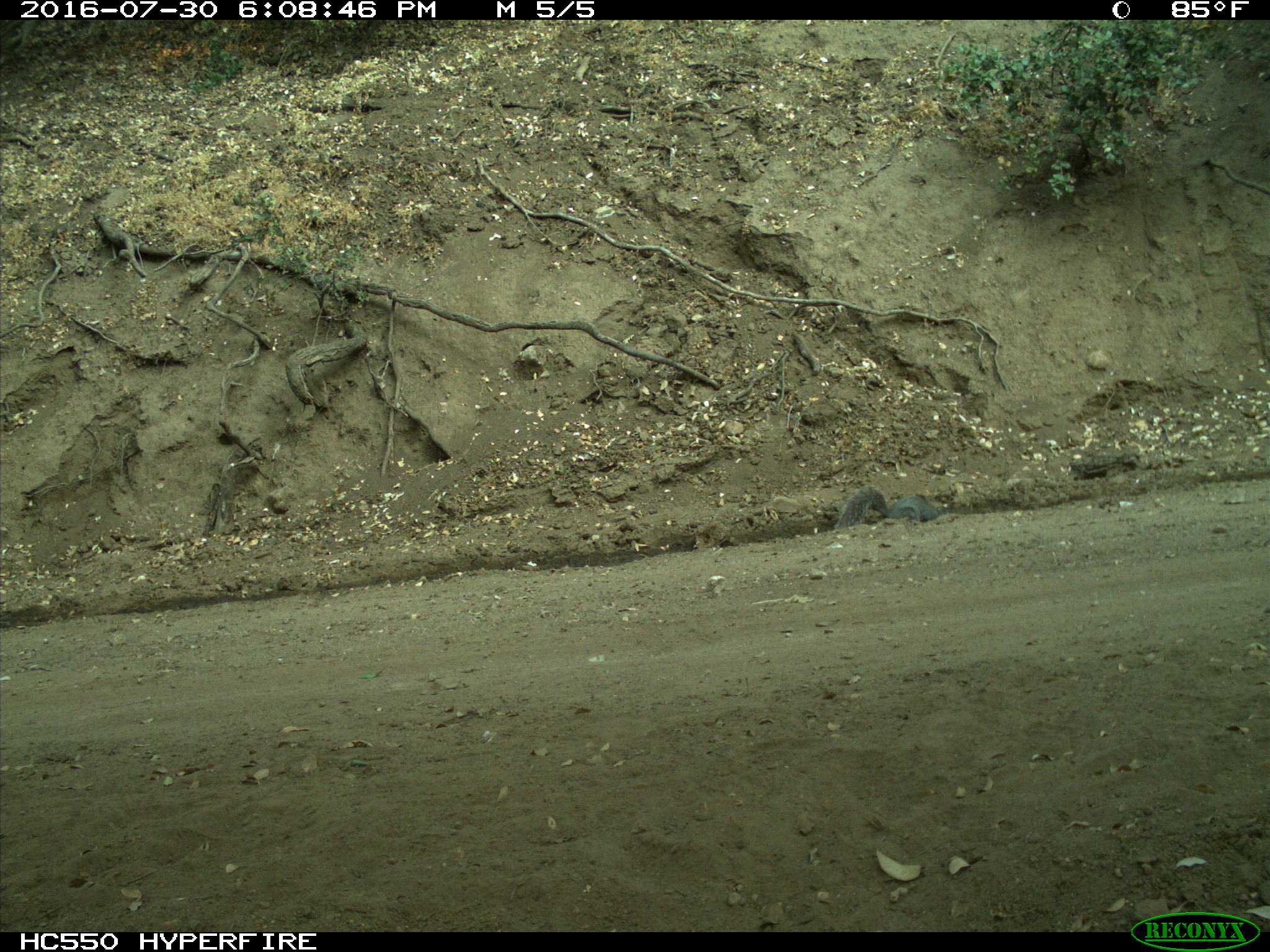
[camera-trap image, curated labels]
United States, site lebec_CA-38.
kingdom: Animalia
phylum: Chordata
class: Mammalia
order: Rodentia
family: Sciuridae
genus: Sciurus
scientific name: Sciurus carolinensis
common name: eastern gray squirrel